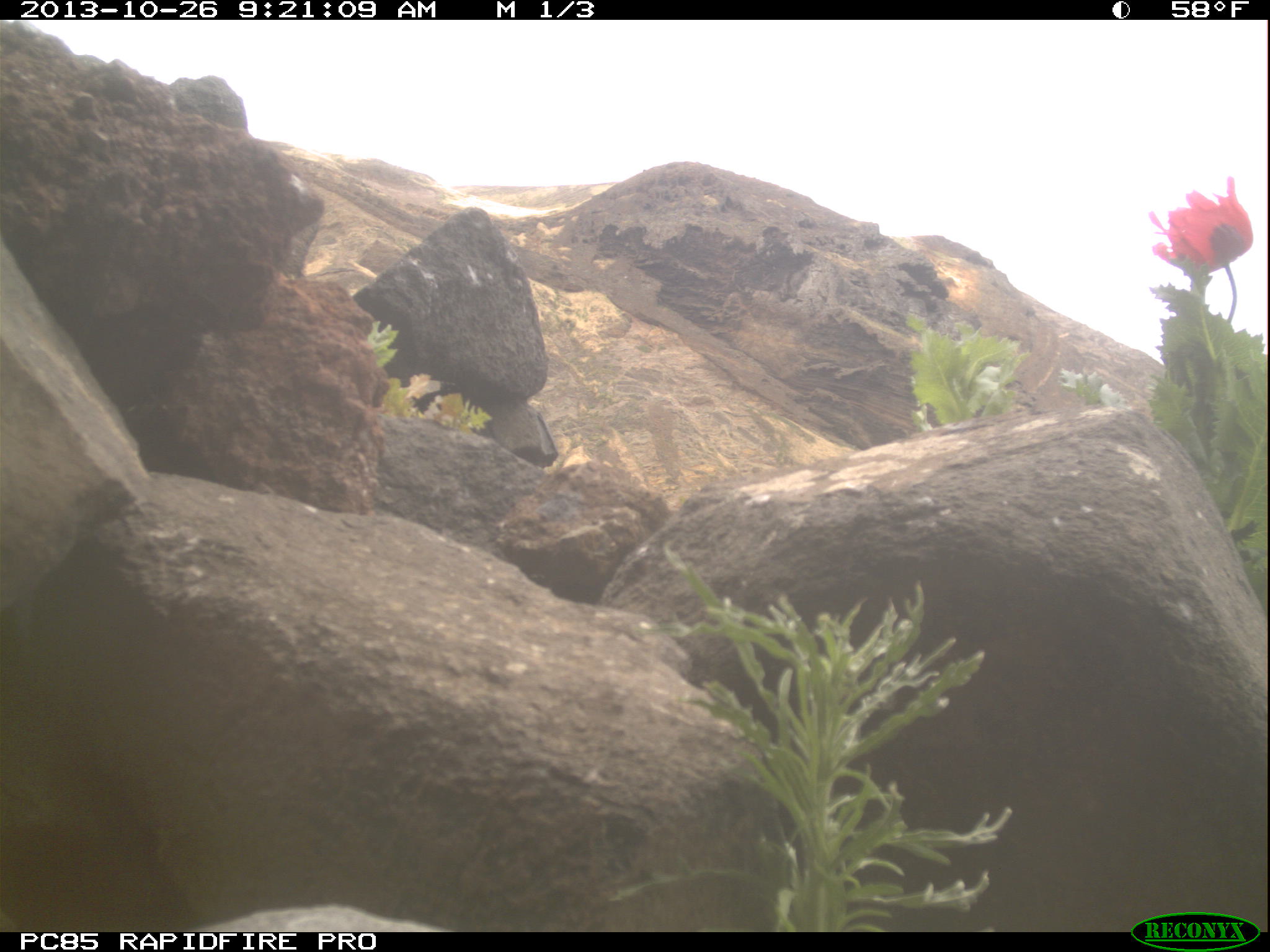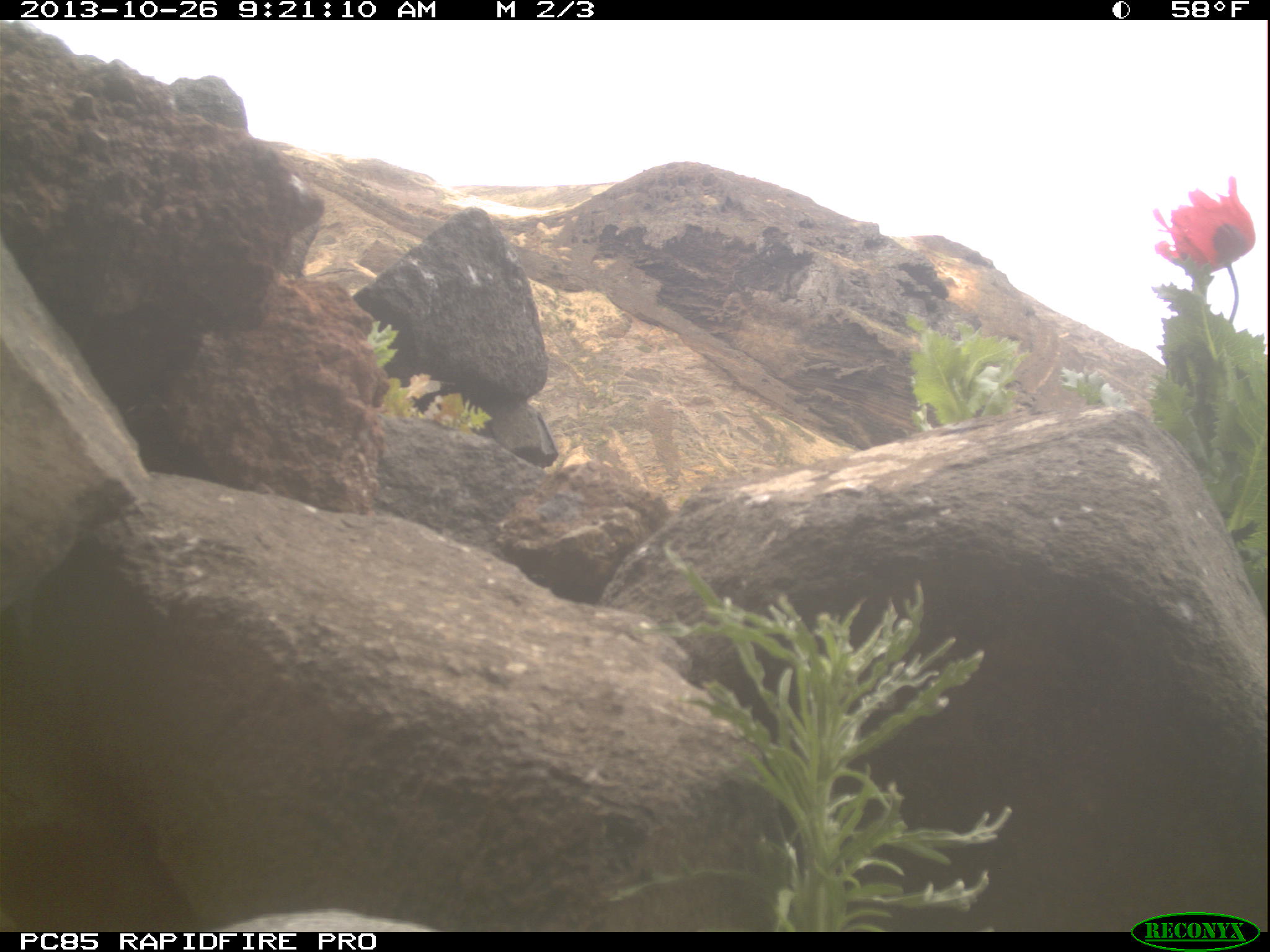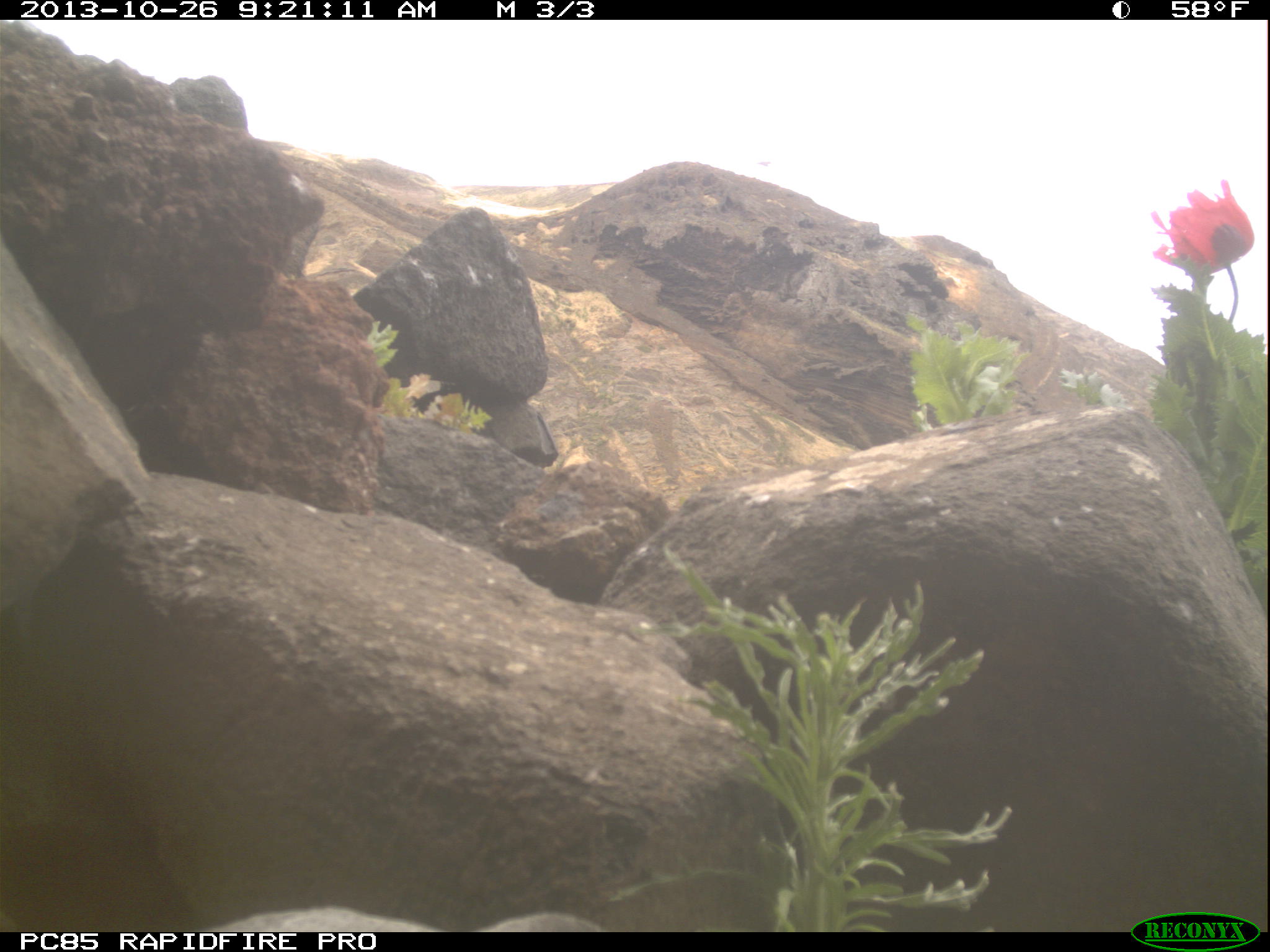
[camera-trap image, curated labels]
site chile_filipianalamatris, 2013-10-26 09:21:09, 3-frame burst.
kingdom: Animalia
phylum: Chordata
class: Aves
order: Procellariiformes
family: Procellariidae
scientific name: Procellariidae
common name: petrel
Petrel (Procellariidae).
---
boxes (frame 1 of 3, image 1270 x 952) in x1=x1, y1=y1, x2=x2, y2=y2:
petrel: x1=186, y1=896, x2=454, y2=925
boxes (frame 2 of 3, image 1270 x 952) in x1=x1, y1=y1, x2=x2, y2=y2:
petrel: x1=210, y1=905, x2=438, y2=933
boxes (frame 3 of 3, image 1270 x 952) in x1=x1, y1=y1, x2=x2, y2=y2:
petrel: x1=201, y1=904, x2=601, y2=933